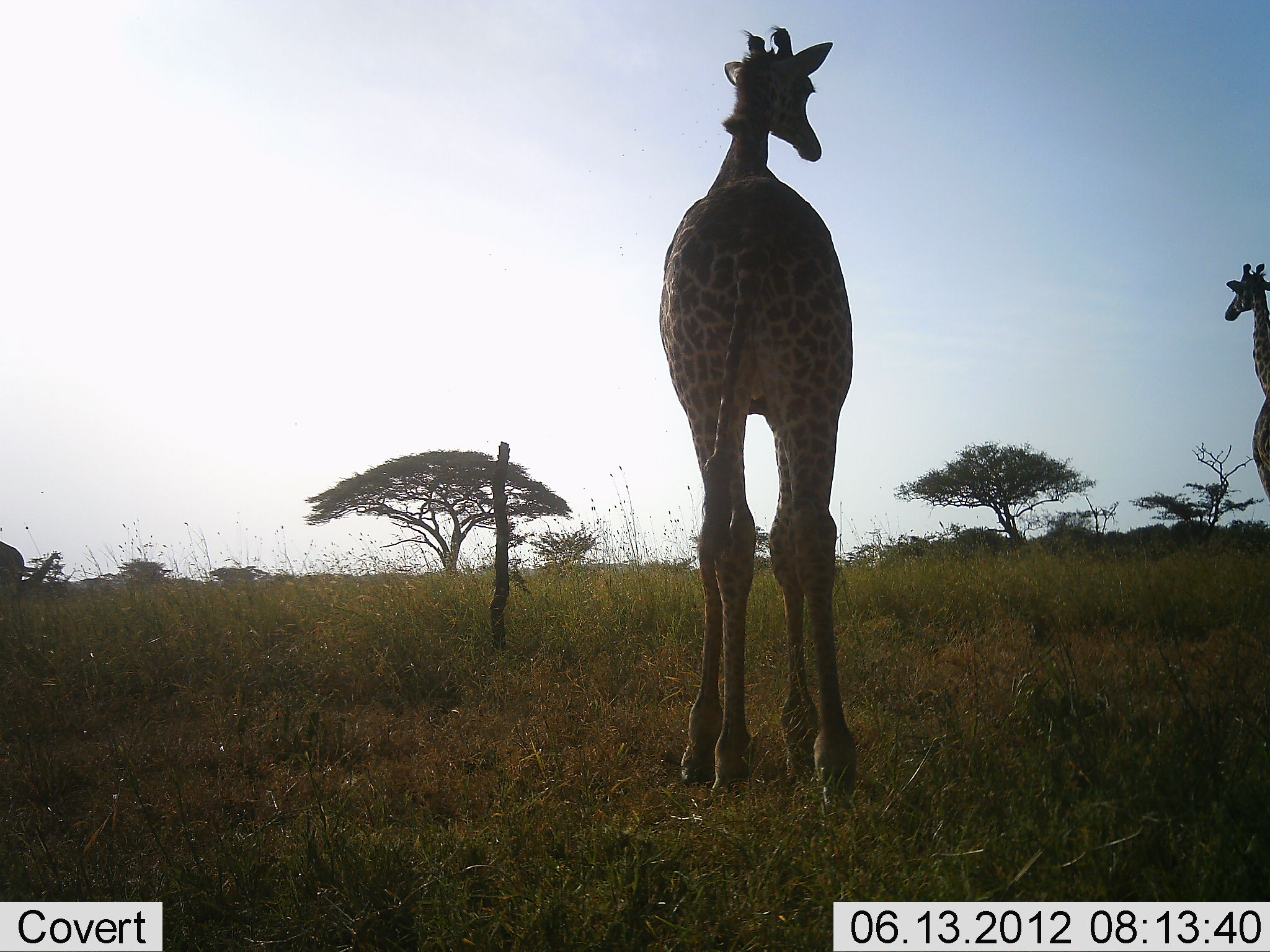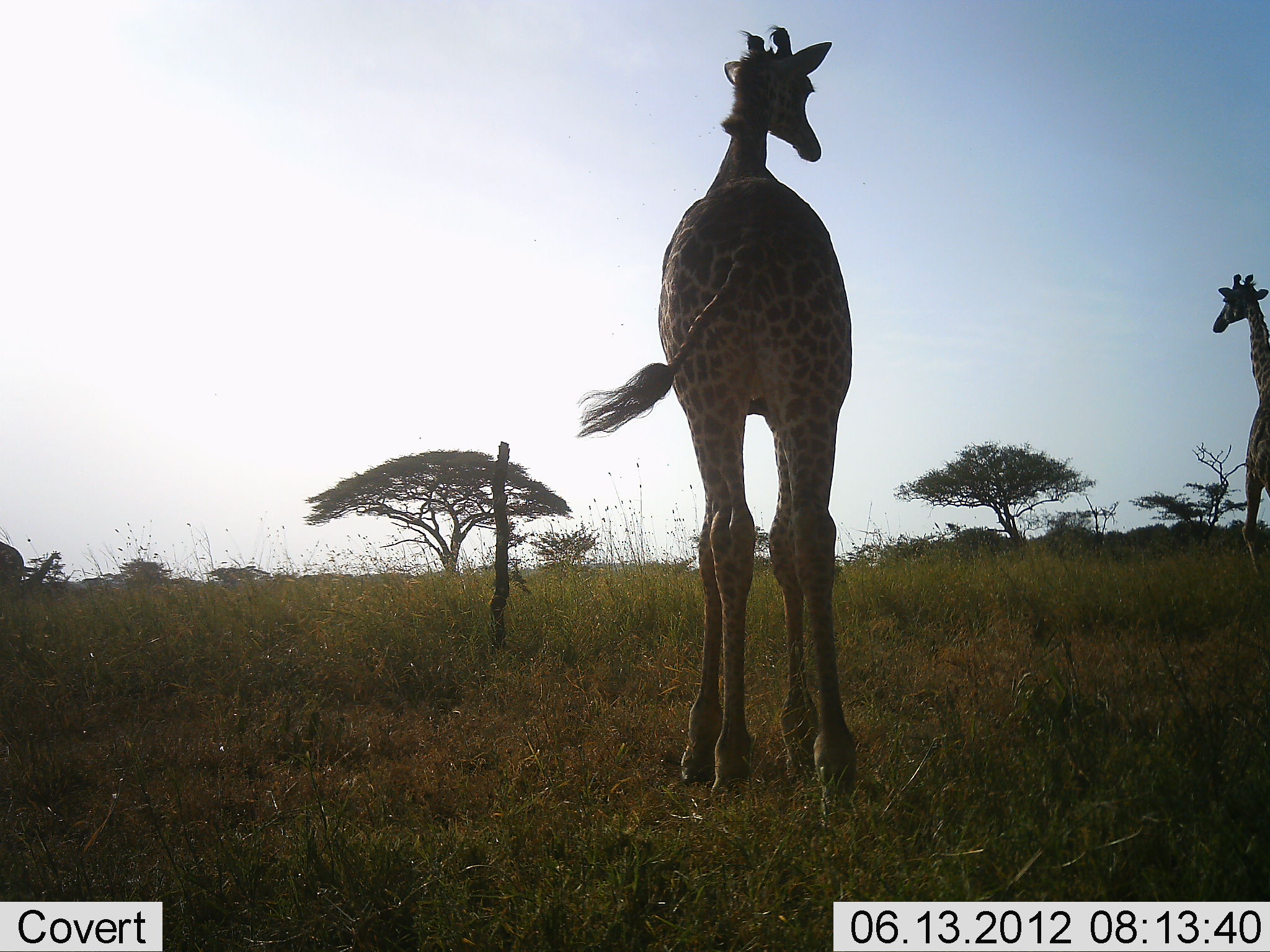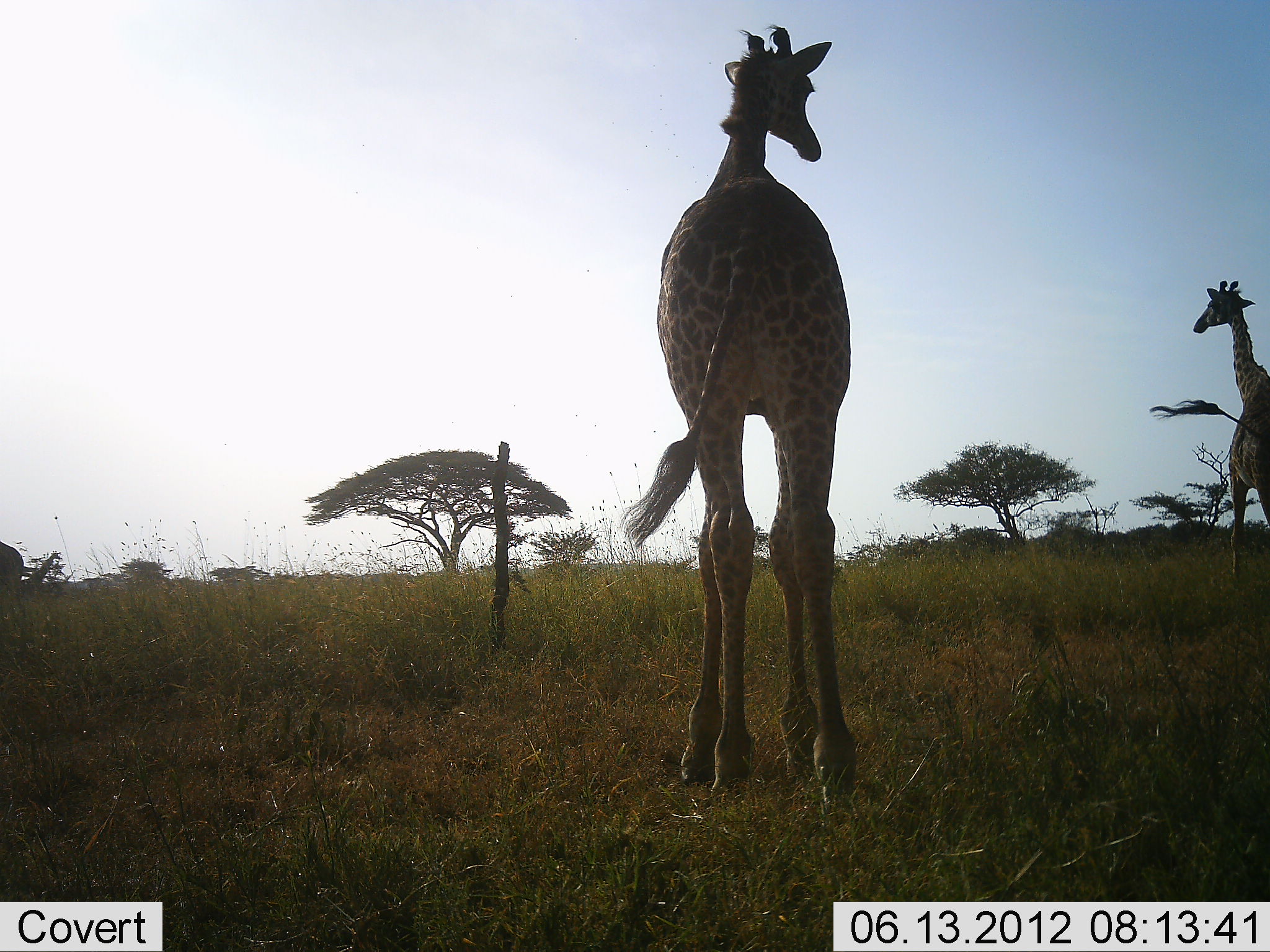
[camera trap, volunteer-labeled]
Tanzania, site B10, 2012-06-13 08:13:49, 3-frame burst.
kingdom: Animalia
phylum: Chordata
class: Mammalia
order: Artiodactyla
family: Giraffidae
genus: Giraffa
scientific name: Giraffa camelopardalis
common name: giraffe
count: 2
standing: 100%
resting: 0%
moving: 50%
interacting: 0%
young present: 10%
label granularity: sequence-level